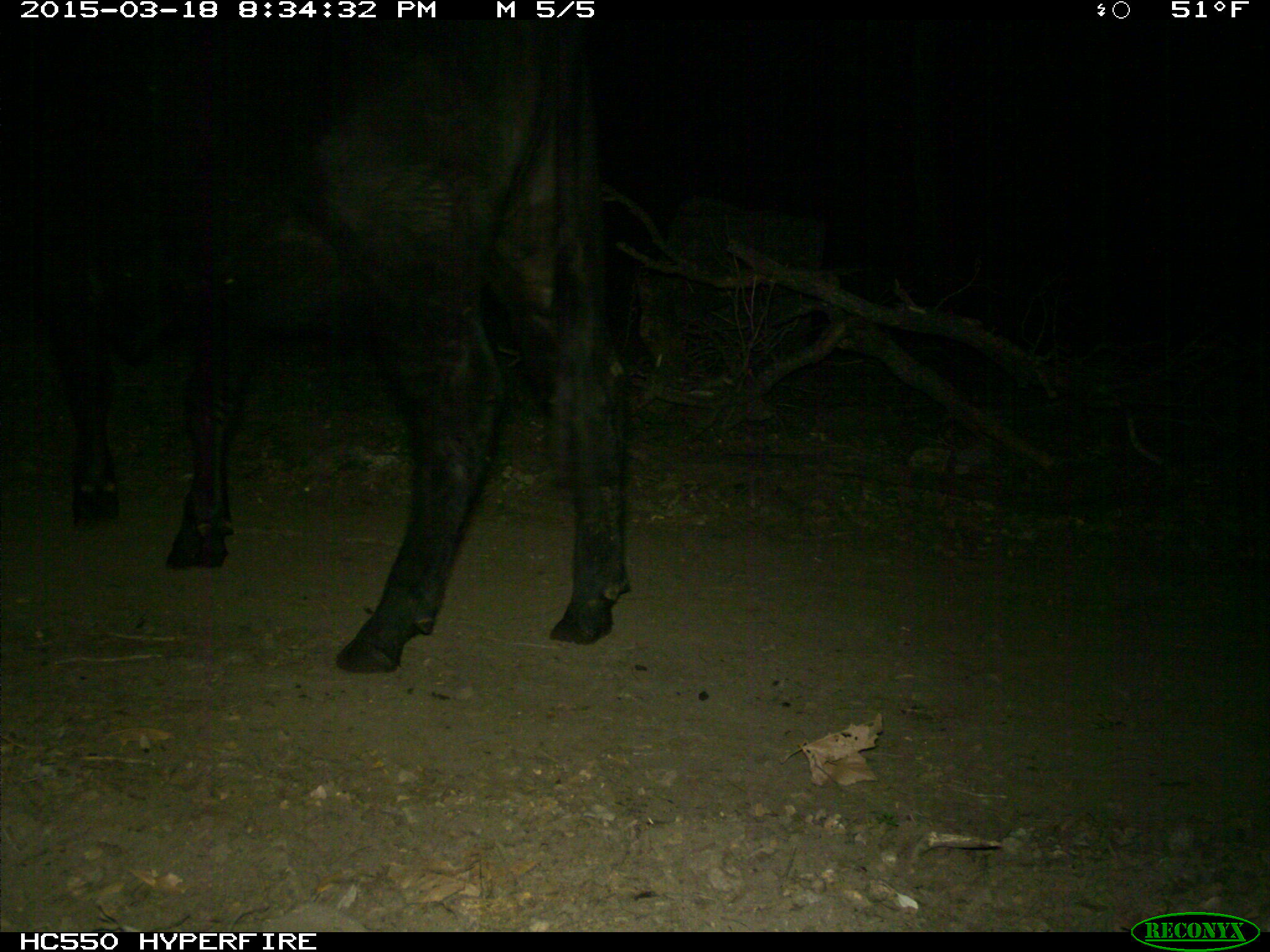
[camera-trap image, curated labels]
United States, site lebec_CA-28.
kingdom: Animalia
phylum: Chordata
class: Mammalia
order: Artiodactyla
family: Bovidae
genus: Bos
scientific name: Bos taurus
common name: domestic cow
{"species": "Bos taurus (domestic cow)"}